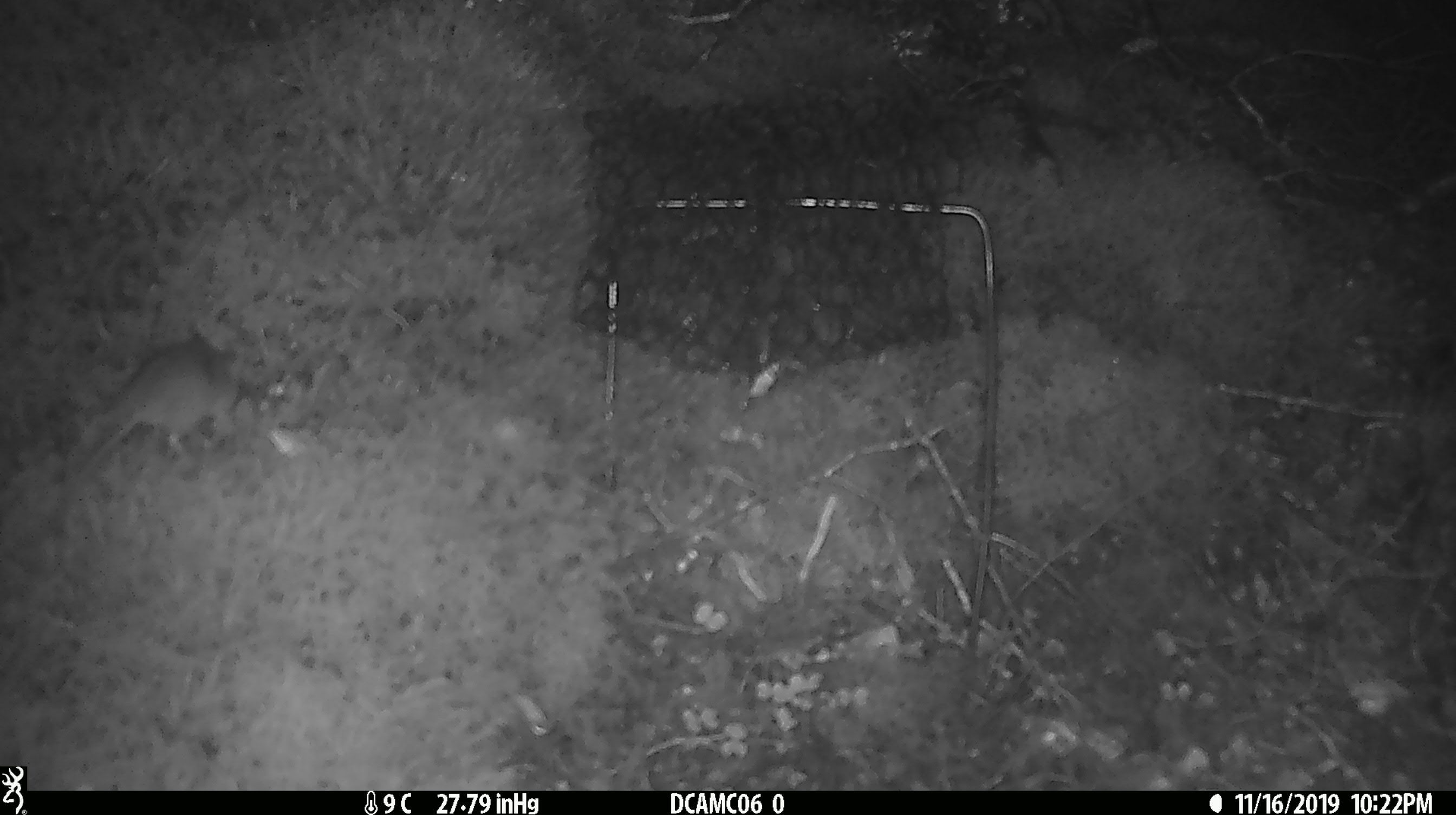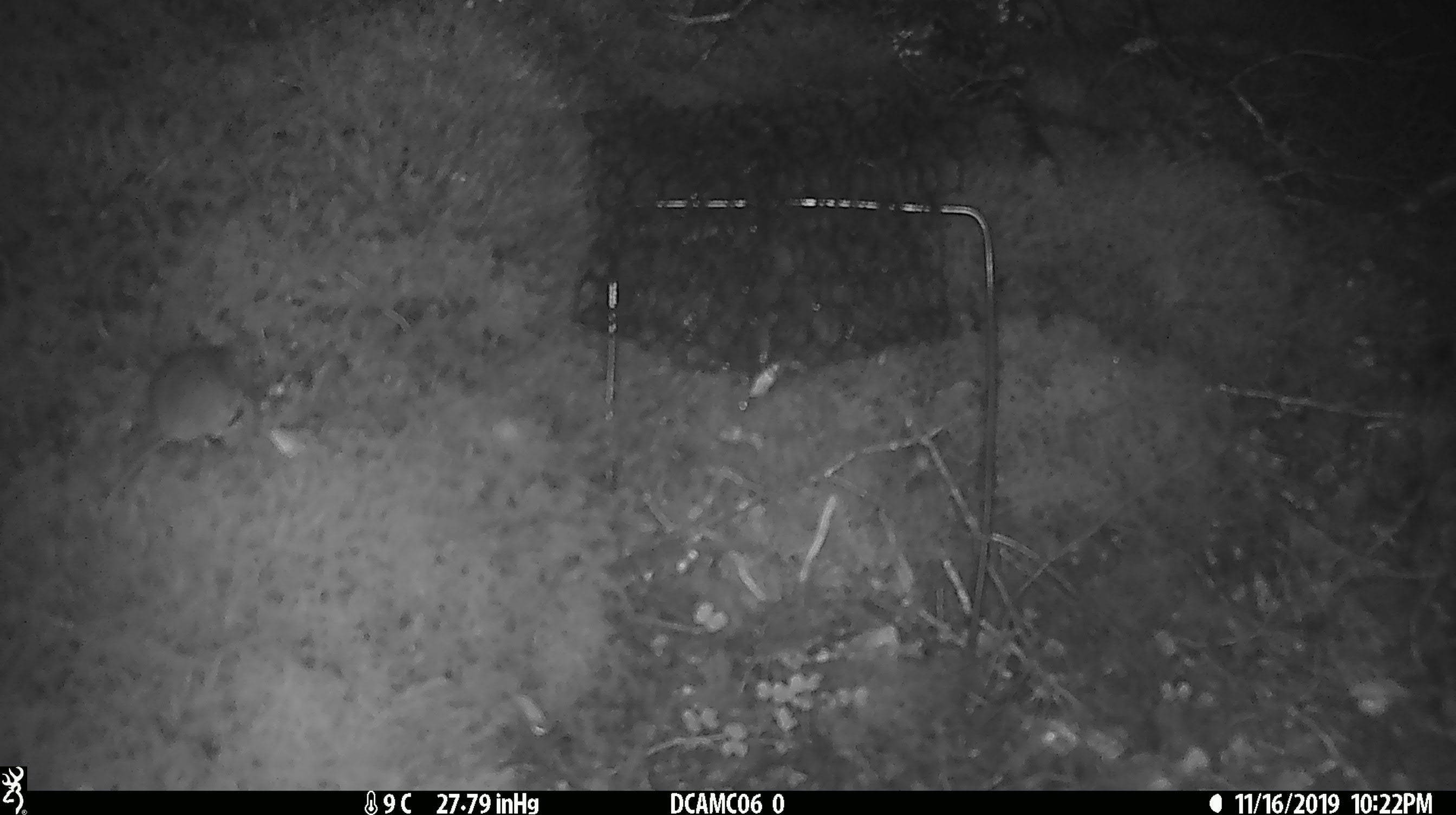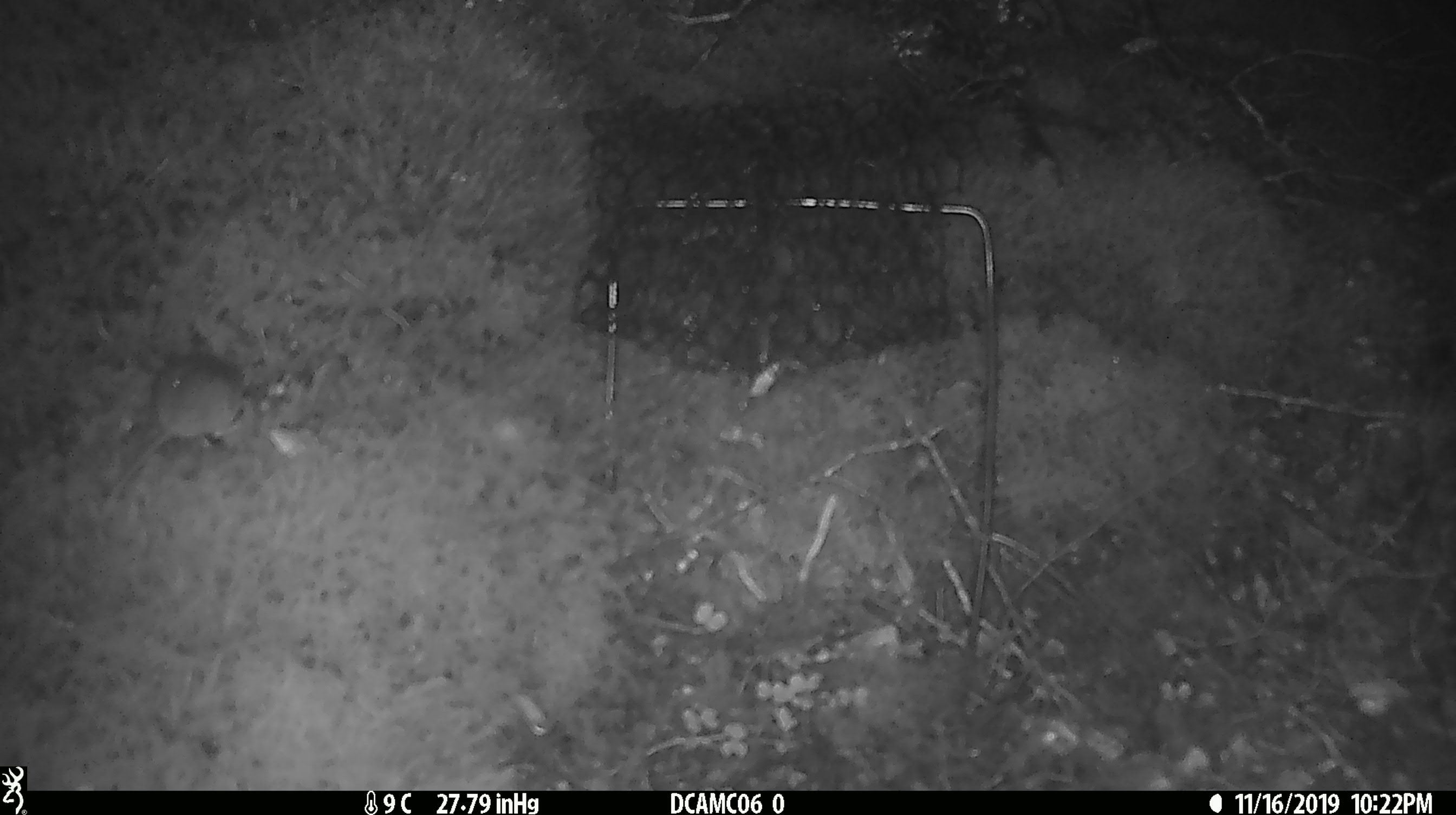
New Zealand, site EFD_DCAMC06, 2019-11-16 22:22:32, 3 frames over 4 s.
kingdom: Animalia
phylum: Chordata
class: Mammalia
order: Rodentia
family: Muridae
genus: Mus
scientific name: Mus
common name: mouse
Mouse (Mus).